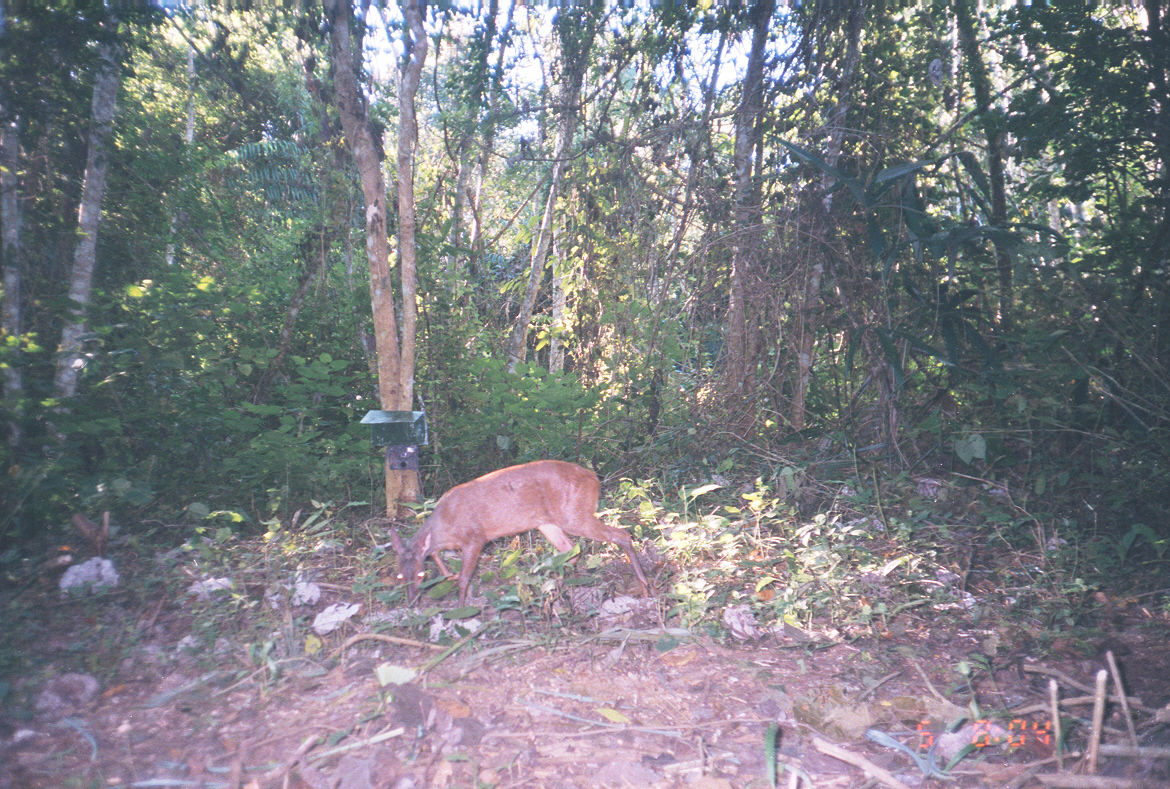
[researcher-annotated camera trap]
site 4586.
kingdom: Animalia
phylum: Chordata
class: Mammalia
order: Artiodactyla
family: Cervidae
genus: Mazama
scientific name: Mazama americana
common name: red brocket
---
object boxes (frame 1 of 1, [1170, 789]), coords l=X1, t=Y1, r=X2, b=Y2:
mazama americana: l=384, t=458, r=654, b=628